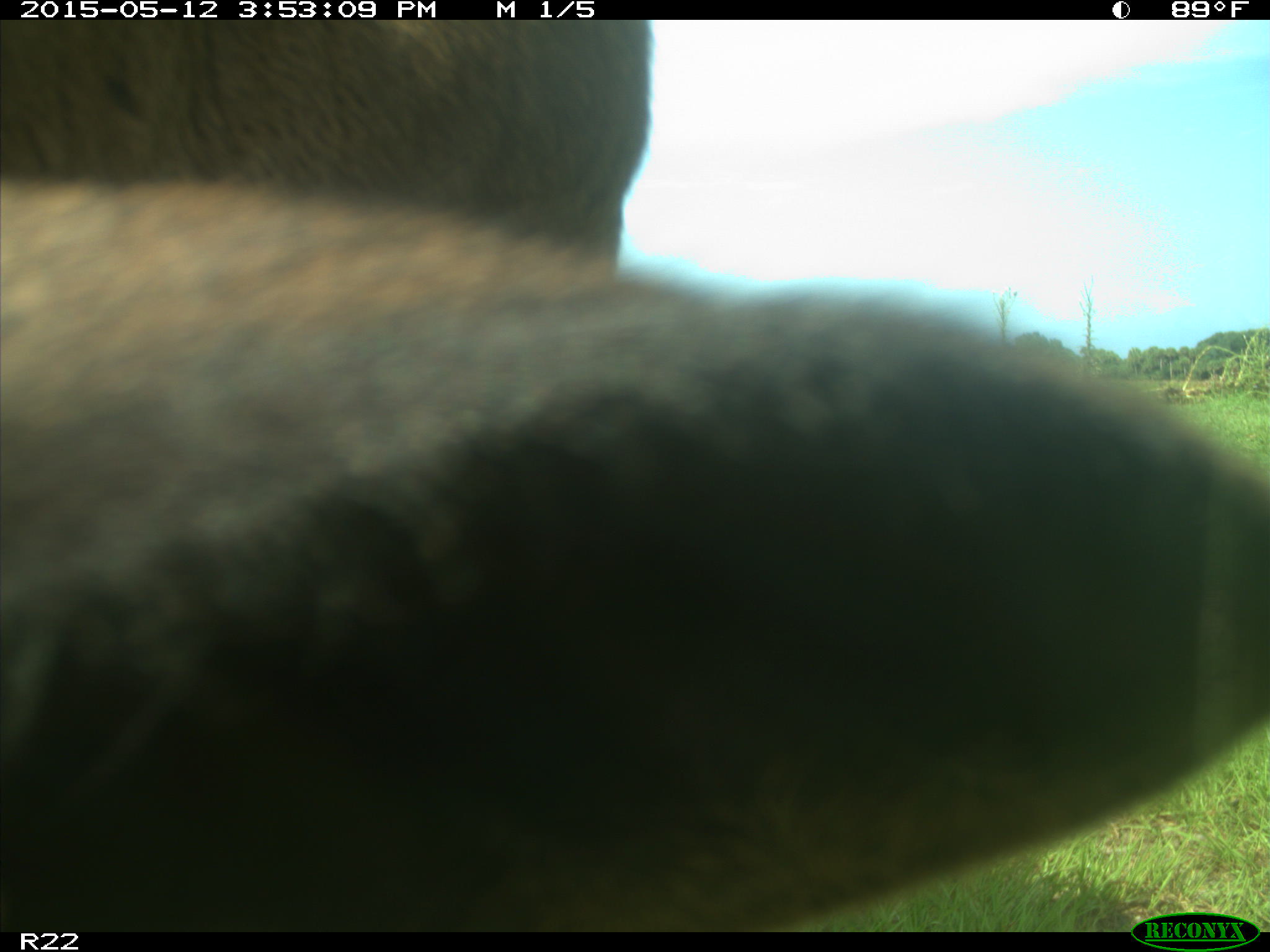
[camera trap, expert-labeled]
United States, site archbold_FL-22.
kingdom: Animalia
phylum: Chordata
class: Mammalia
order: Artiodactyla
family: Bovidae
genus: Bos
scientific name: Bos taurus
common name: domestic cow